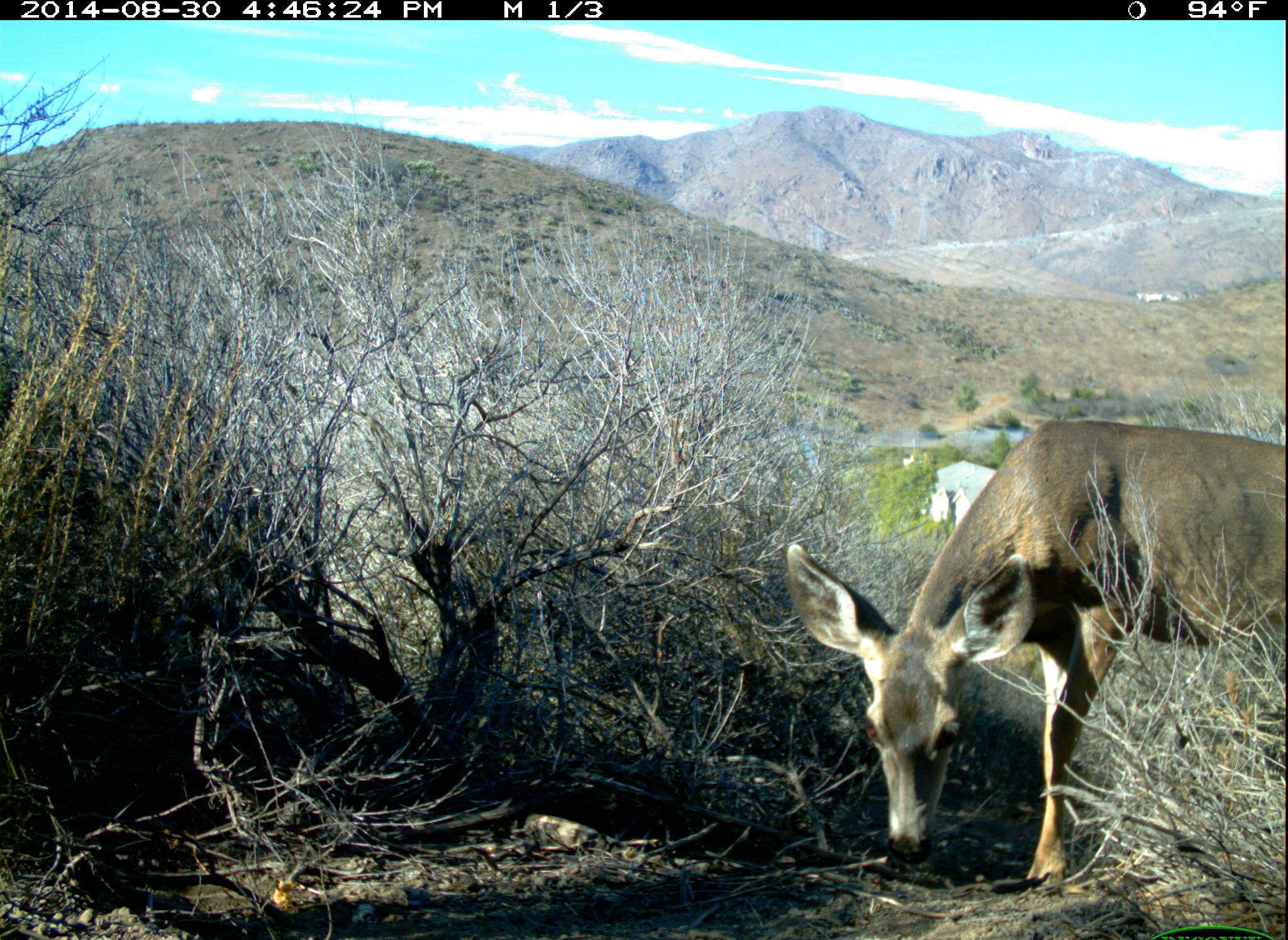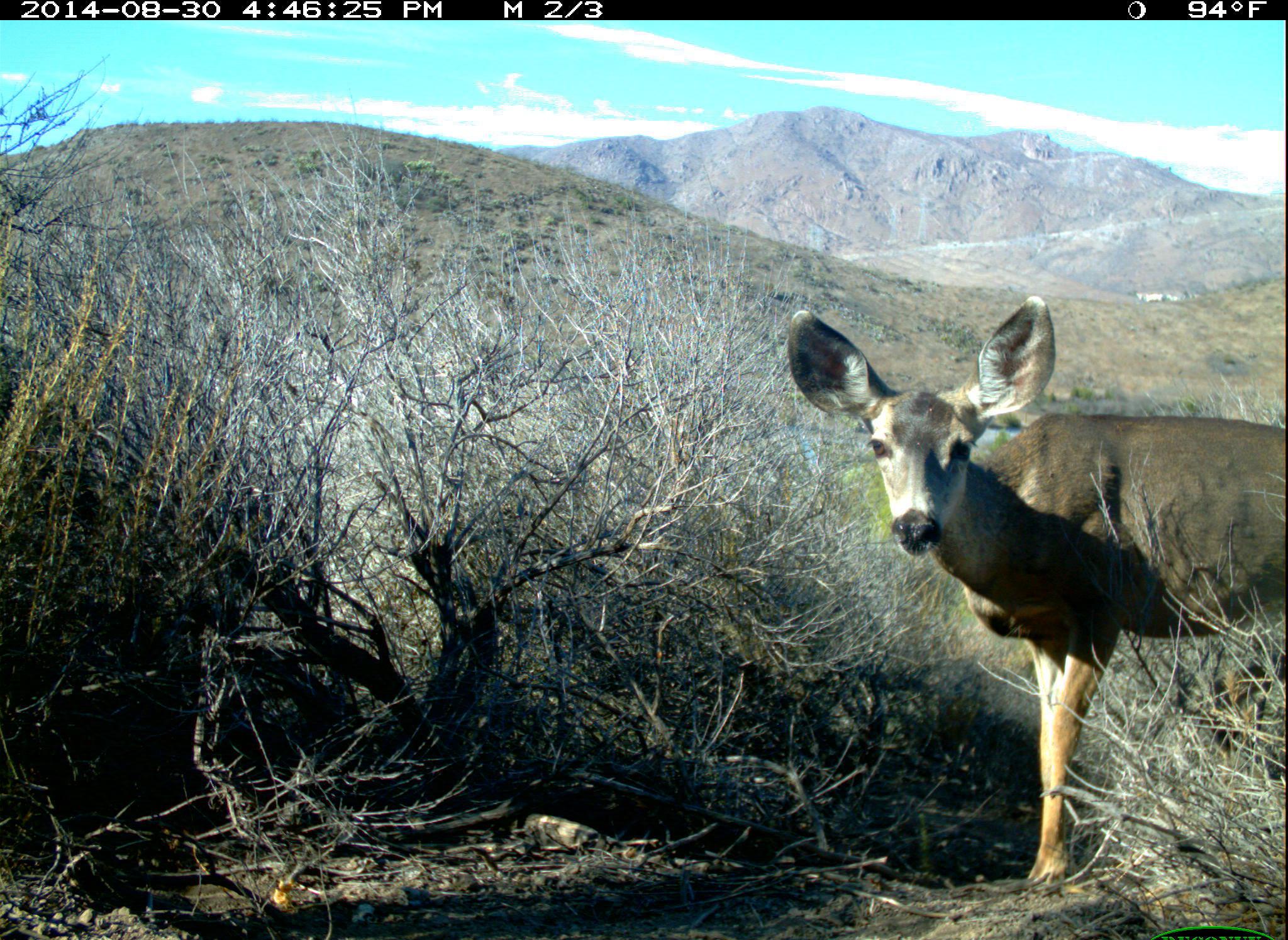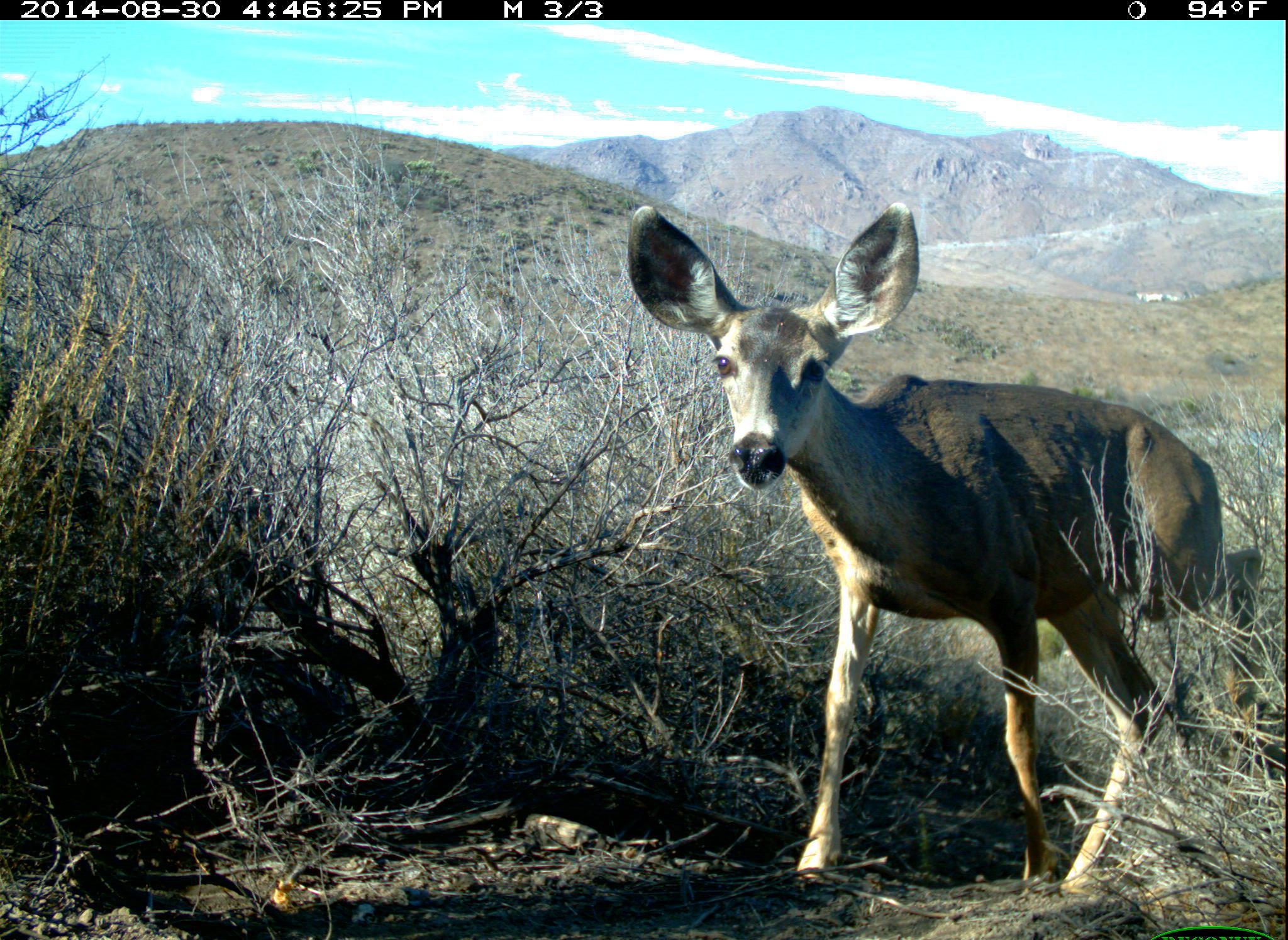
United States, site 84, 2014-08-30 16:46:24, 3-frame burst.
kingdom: Animalia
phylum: Chordata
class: Mammalia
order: Artiodactyla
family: Cervidae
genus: Odocoileus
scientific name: Odocoileus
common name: deer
Deer (Odocoileus).